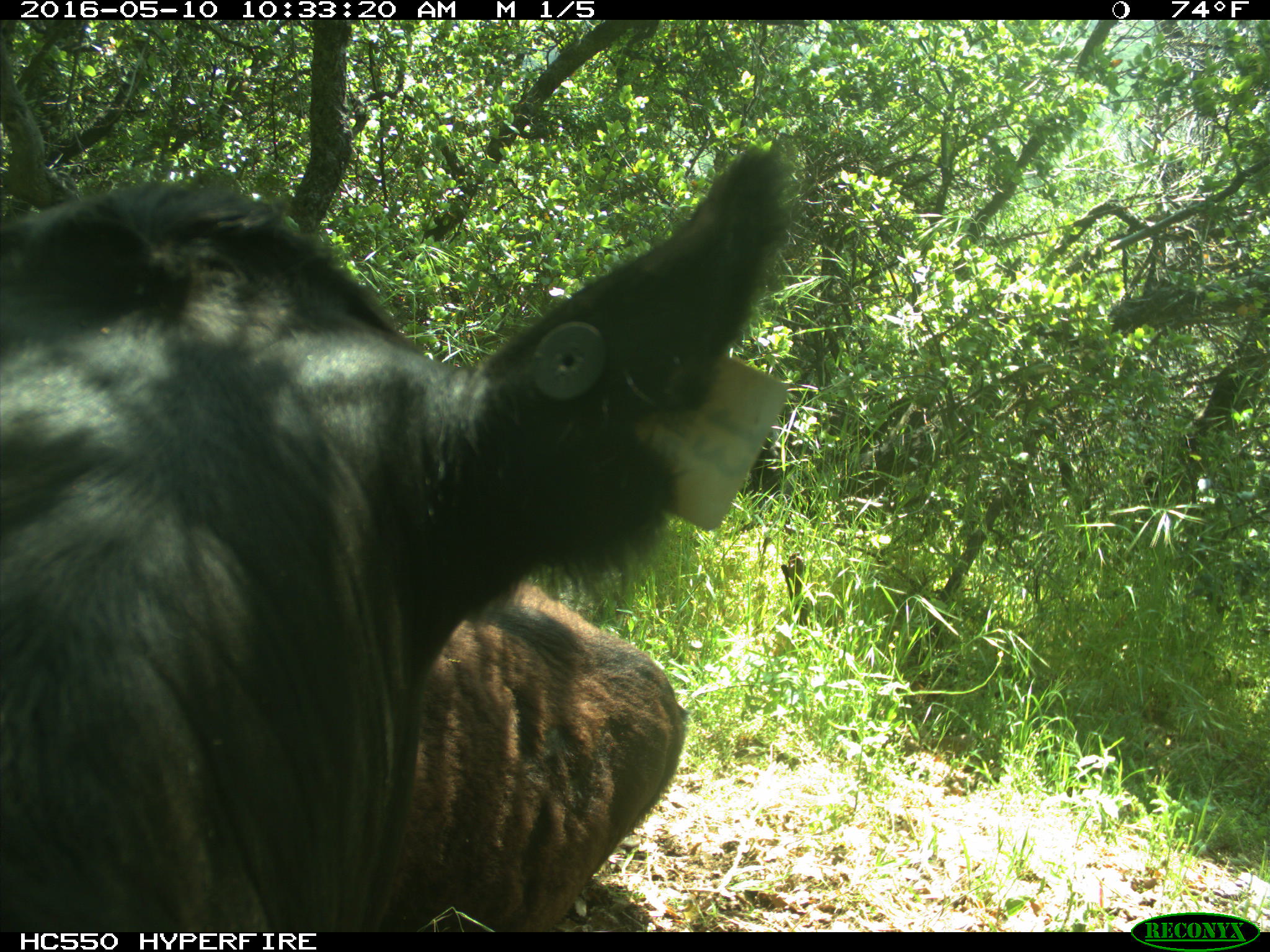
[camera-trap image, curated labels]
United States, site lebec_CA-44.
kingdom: Animalia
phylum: Chordata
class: Mammalia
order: Artiodactyla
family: Bovidae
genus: Bos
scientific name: Bos taurus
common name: domestic cow